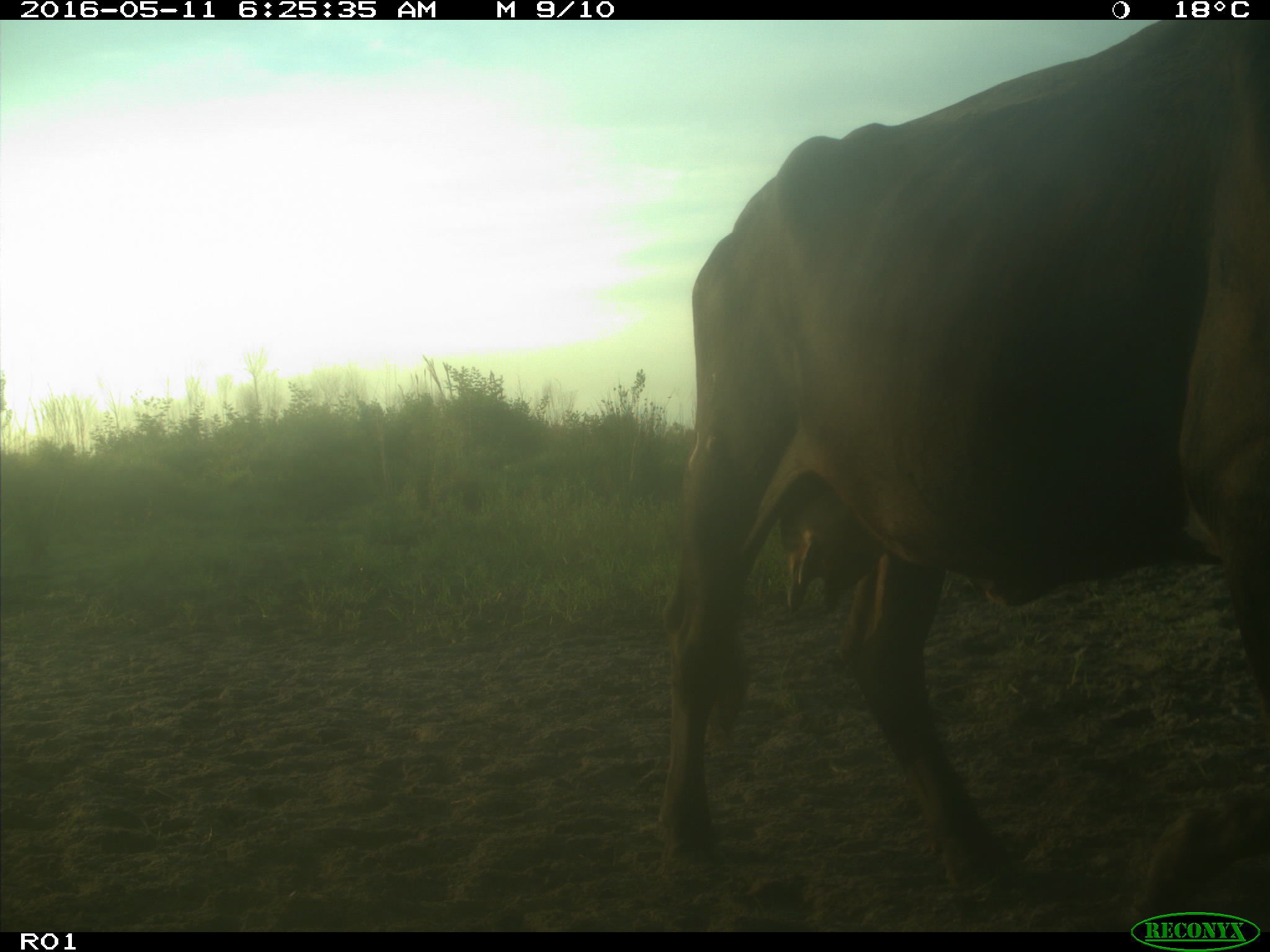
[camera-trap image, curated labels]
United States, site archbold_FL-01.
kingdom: Animalia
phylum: Chordata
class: Mammalia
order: Artiodactyla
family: Bovidae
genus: Bos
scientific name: Bos taurus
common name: domestic cow